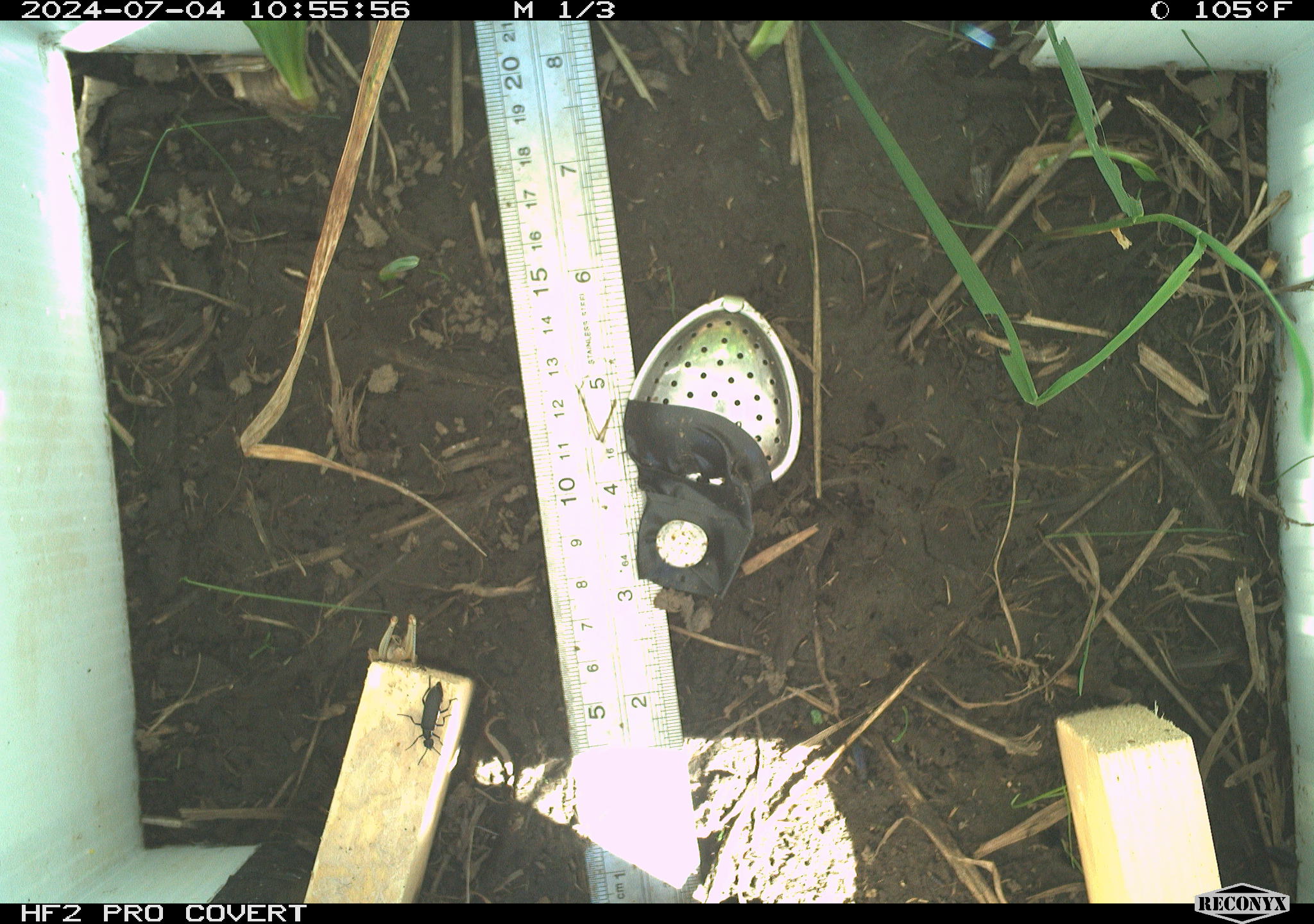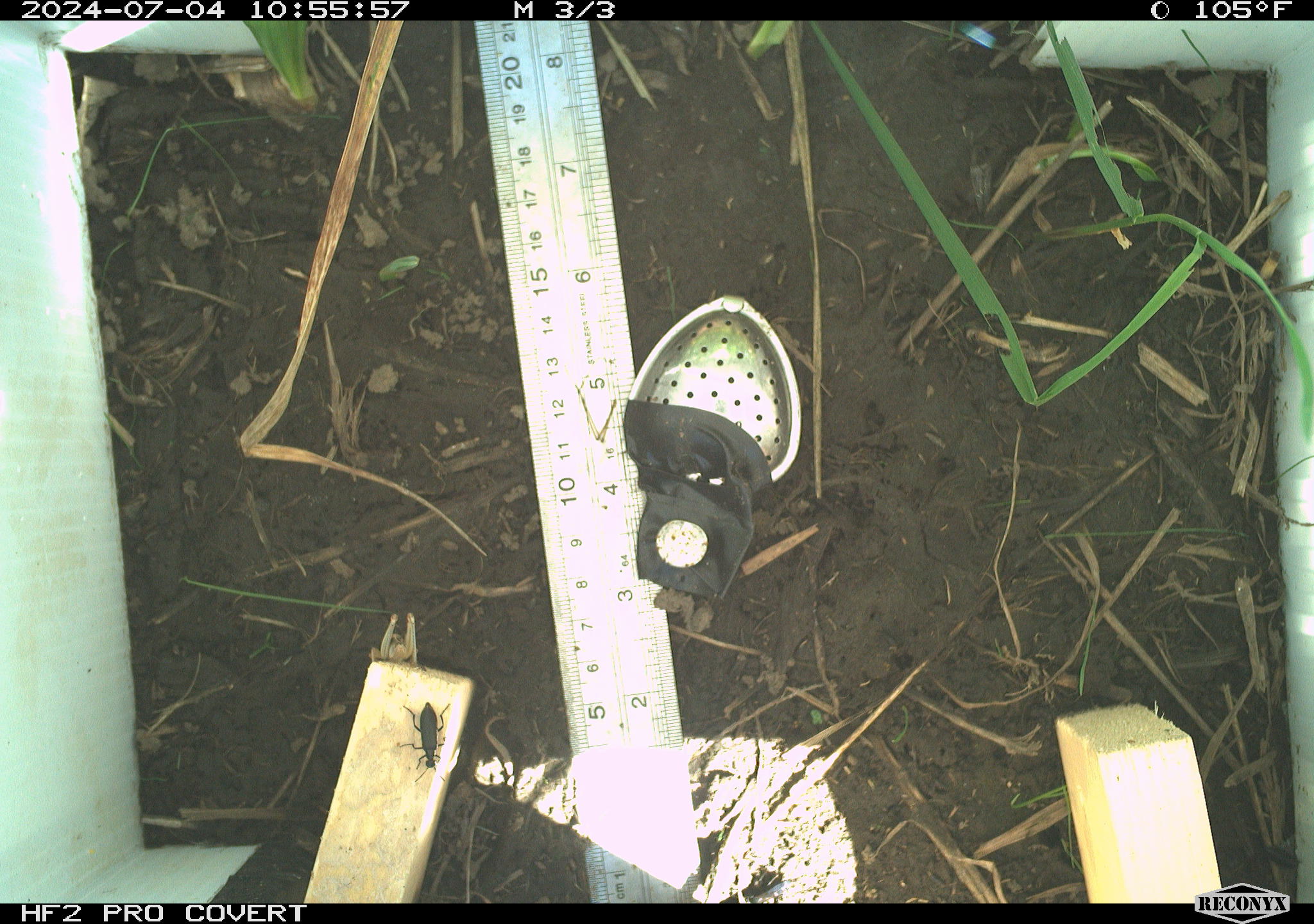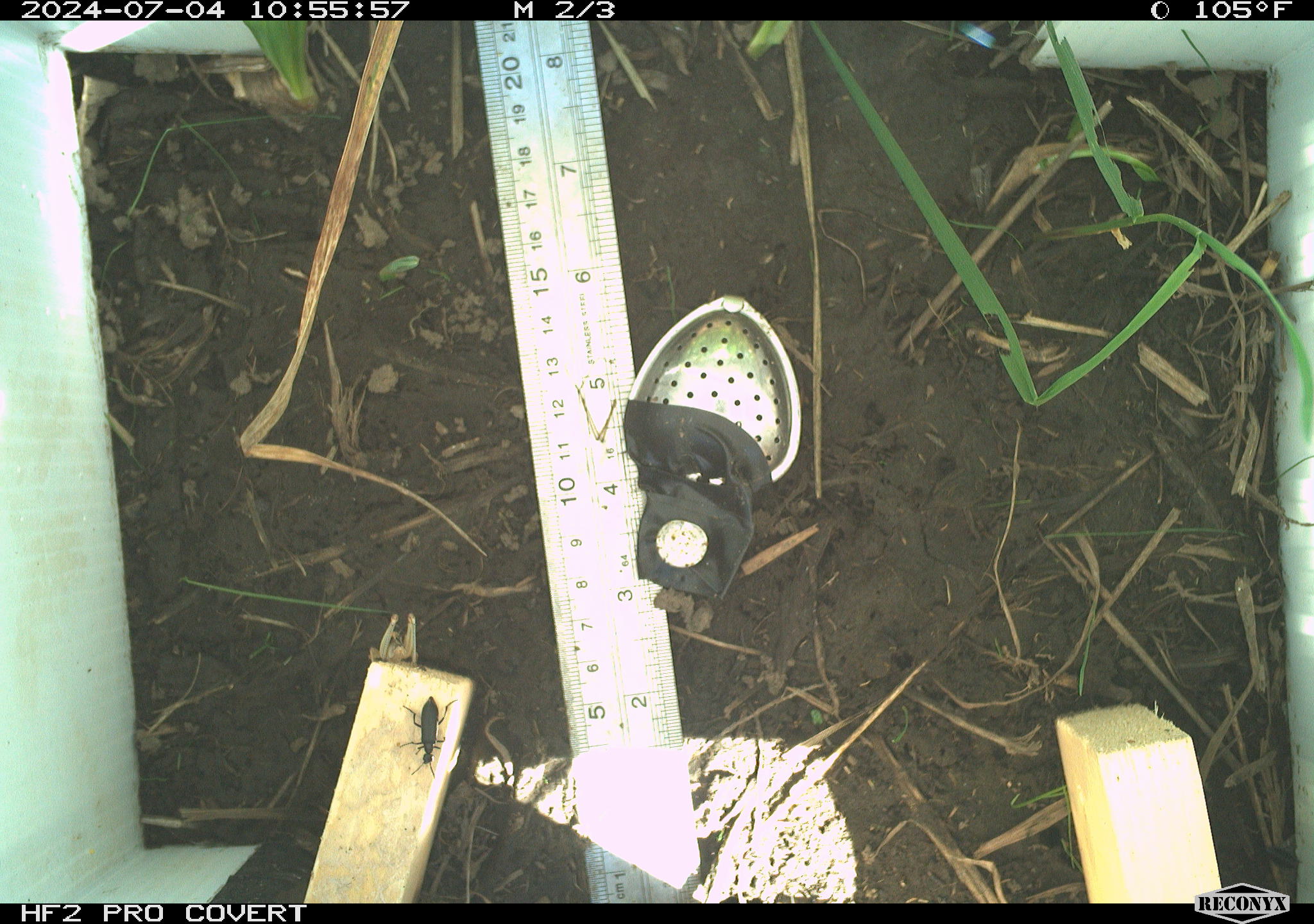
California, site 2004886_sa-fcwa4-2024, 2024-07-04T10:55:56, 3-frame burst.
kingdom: Animalia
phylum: Arthropoda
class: Insecta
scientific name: Insecta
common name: insect